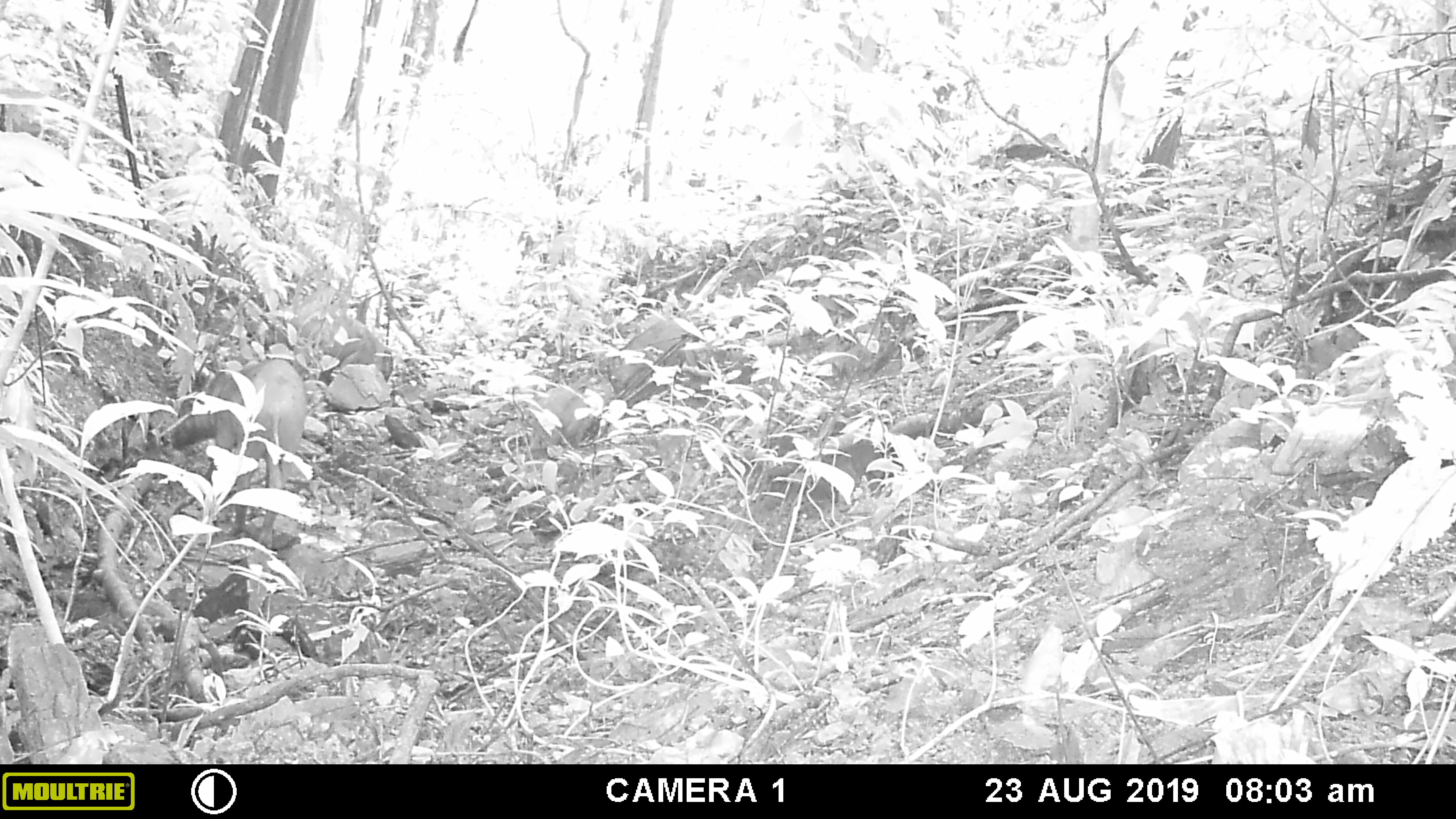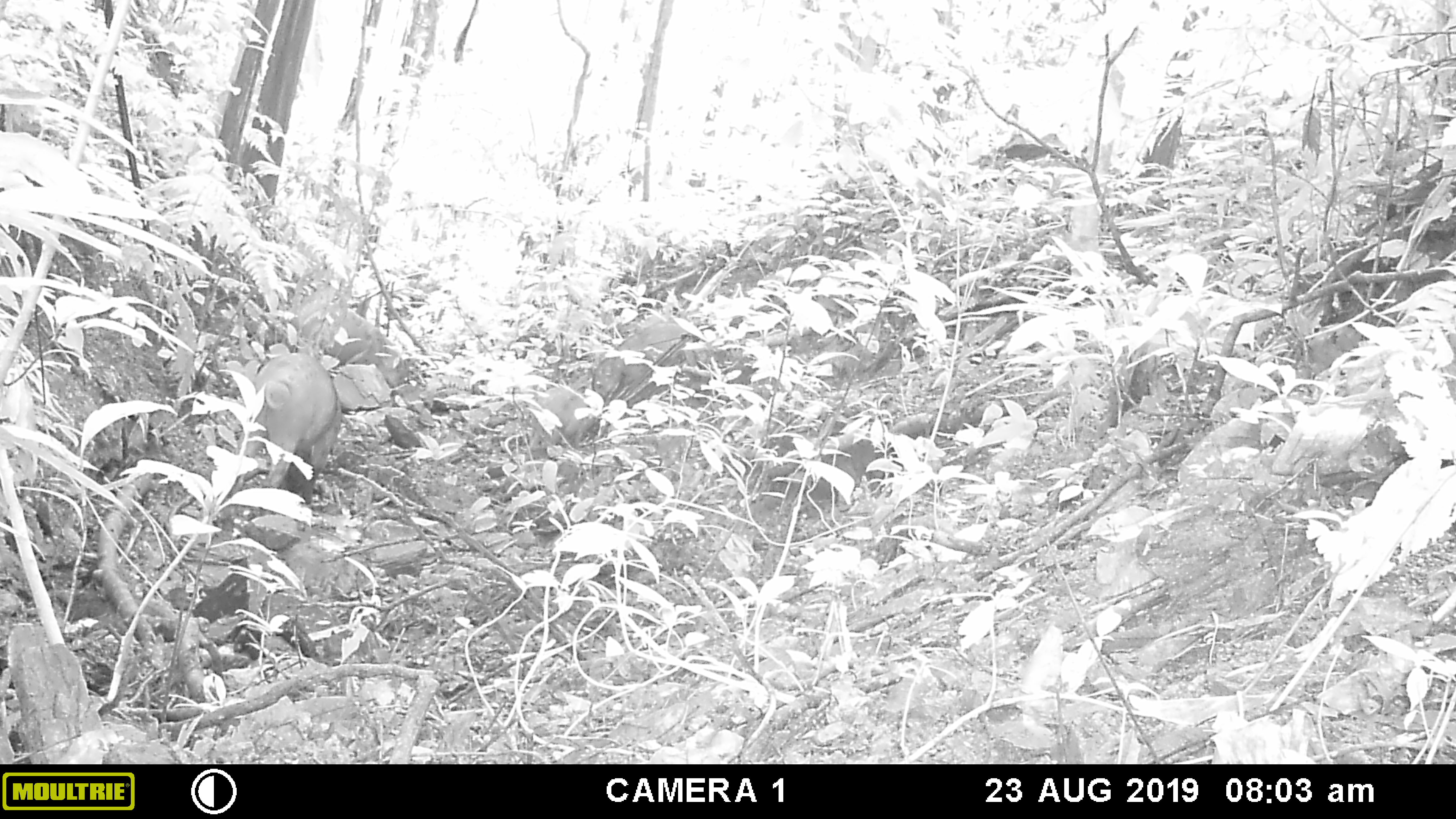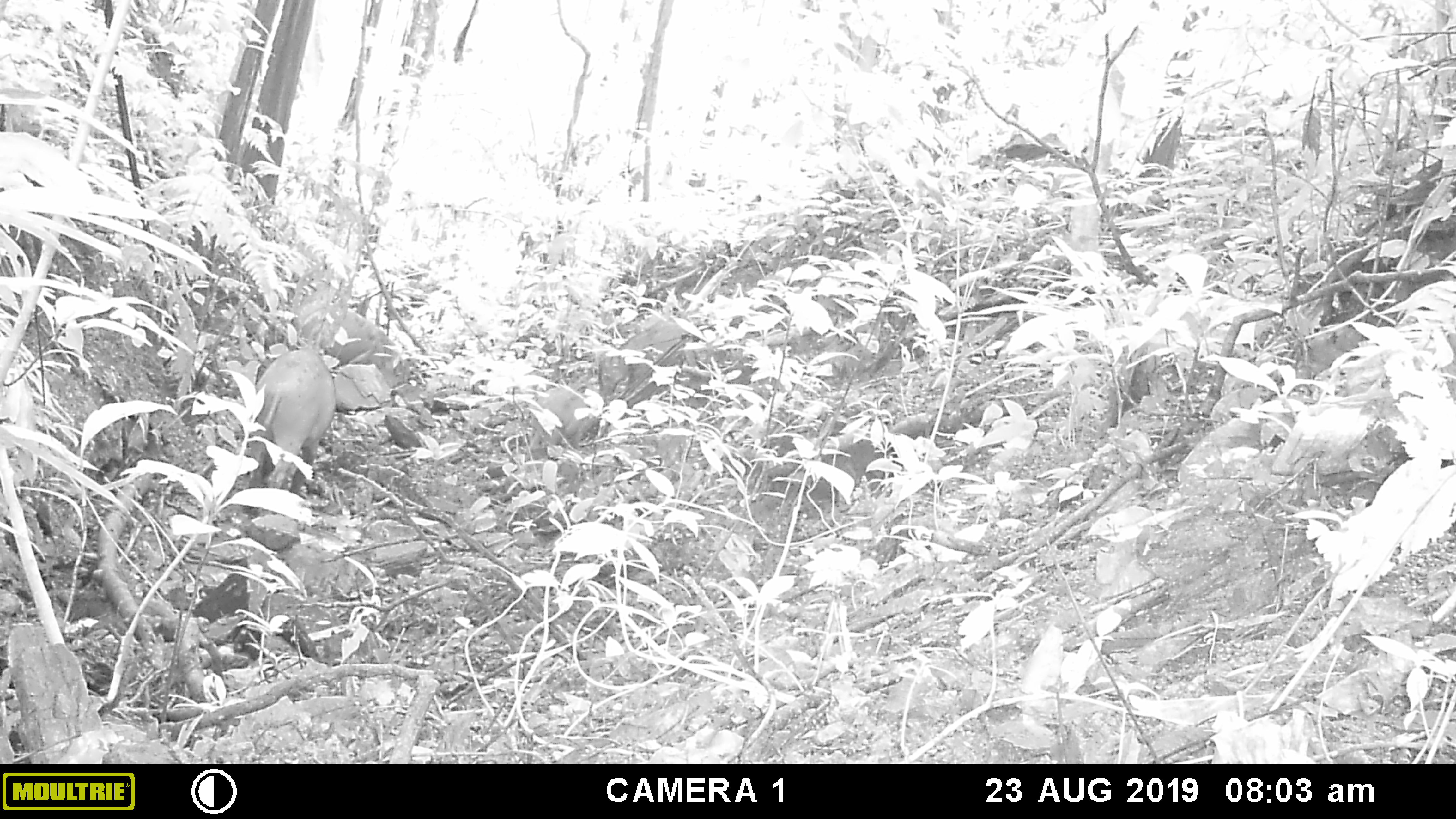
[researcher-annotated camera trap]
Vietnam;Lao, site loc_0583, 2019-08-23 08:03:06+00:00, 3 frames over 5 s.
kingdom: Animalia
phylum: Chordata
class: Mammalia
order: Artiodactyla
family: Suidae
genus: Sus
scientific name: Sus scrofa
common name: eurasian wild pig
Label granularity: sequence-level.